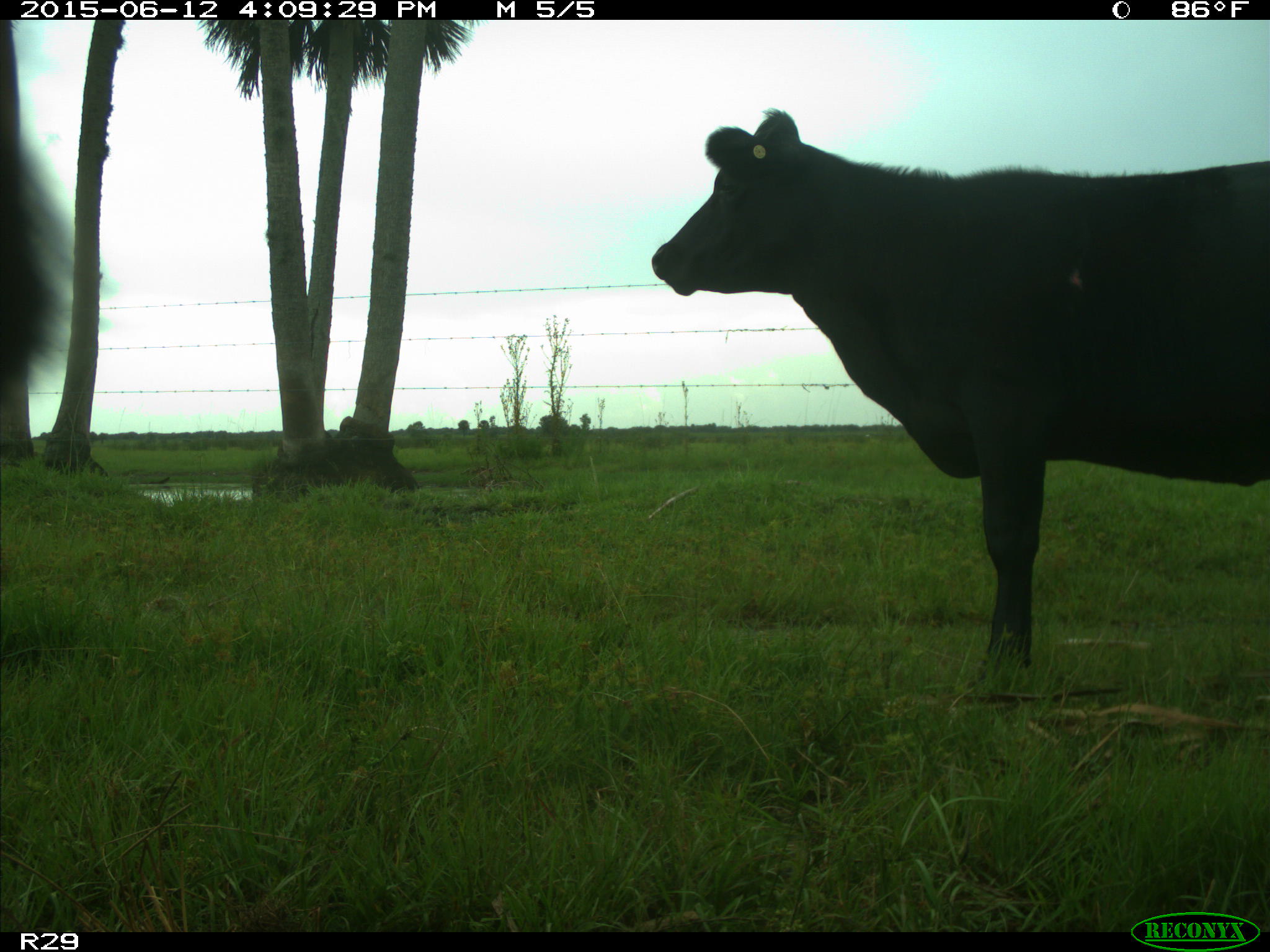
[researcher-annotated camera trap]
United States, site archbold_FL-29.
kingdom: Animalia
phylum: Chordata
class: Mammalia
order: Artiodactyla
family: Bovidae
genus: Bos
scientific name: Bos taurus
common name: domestic cow